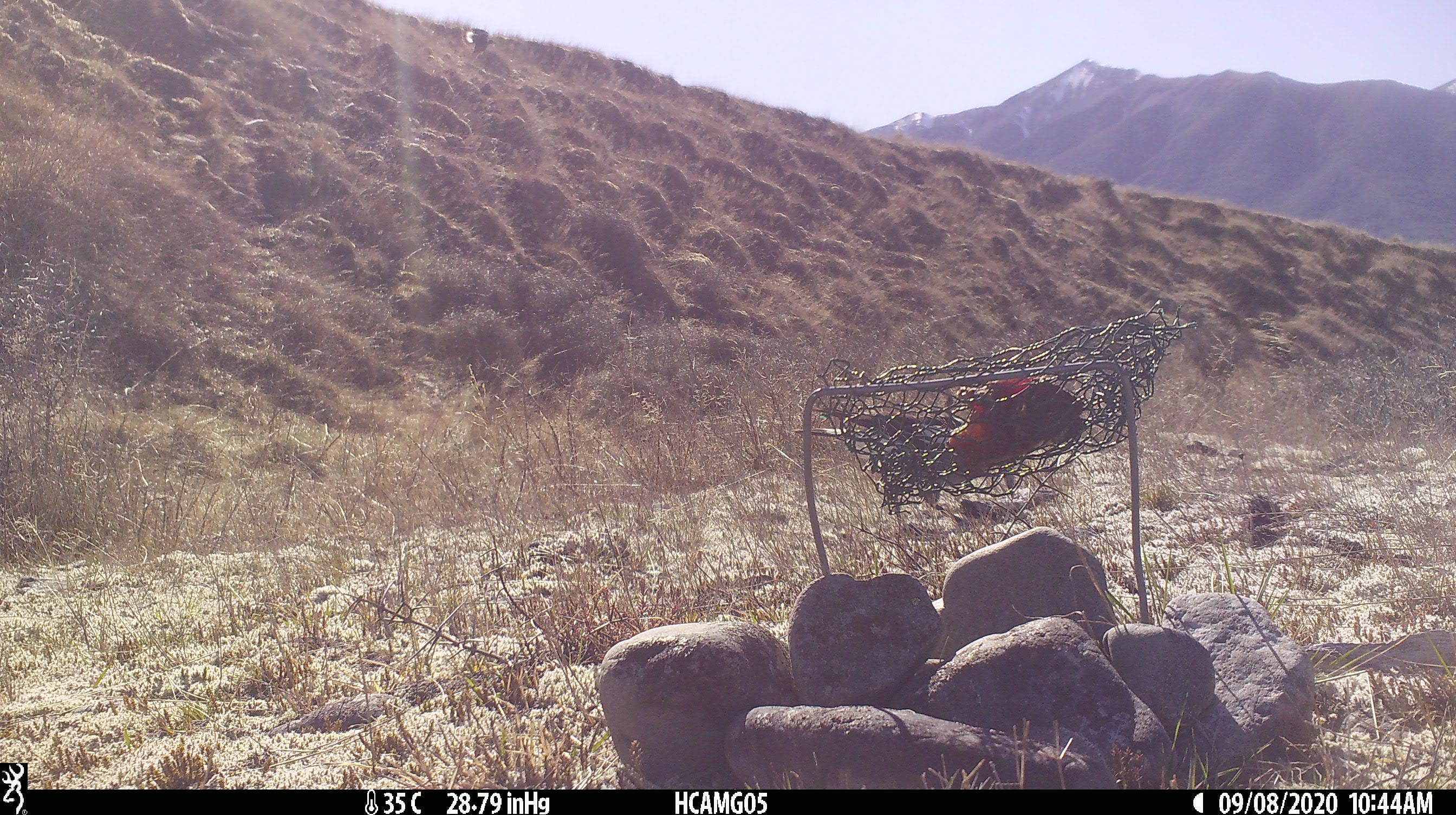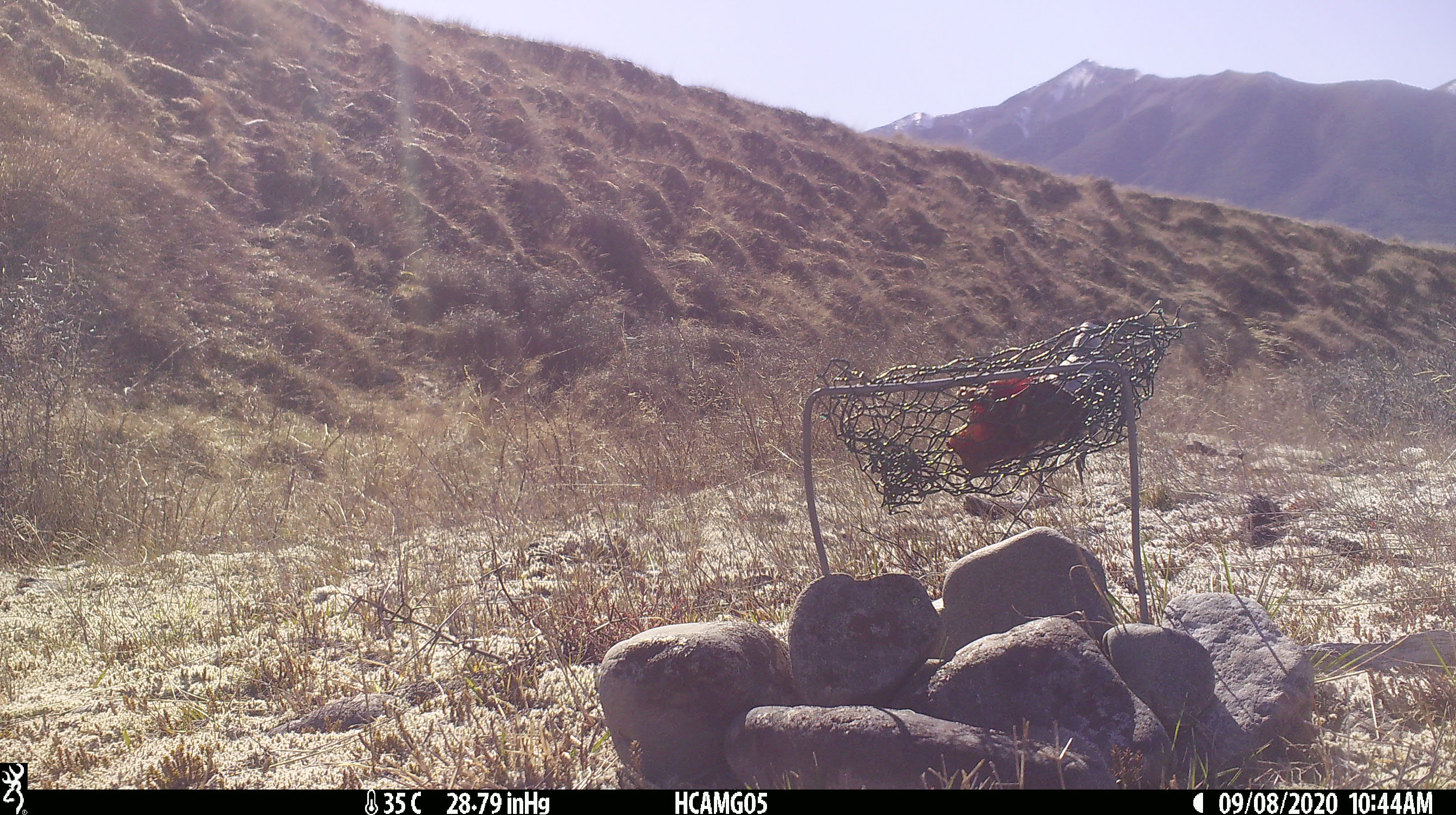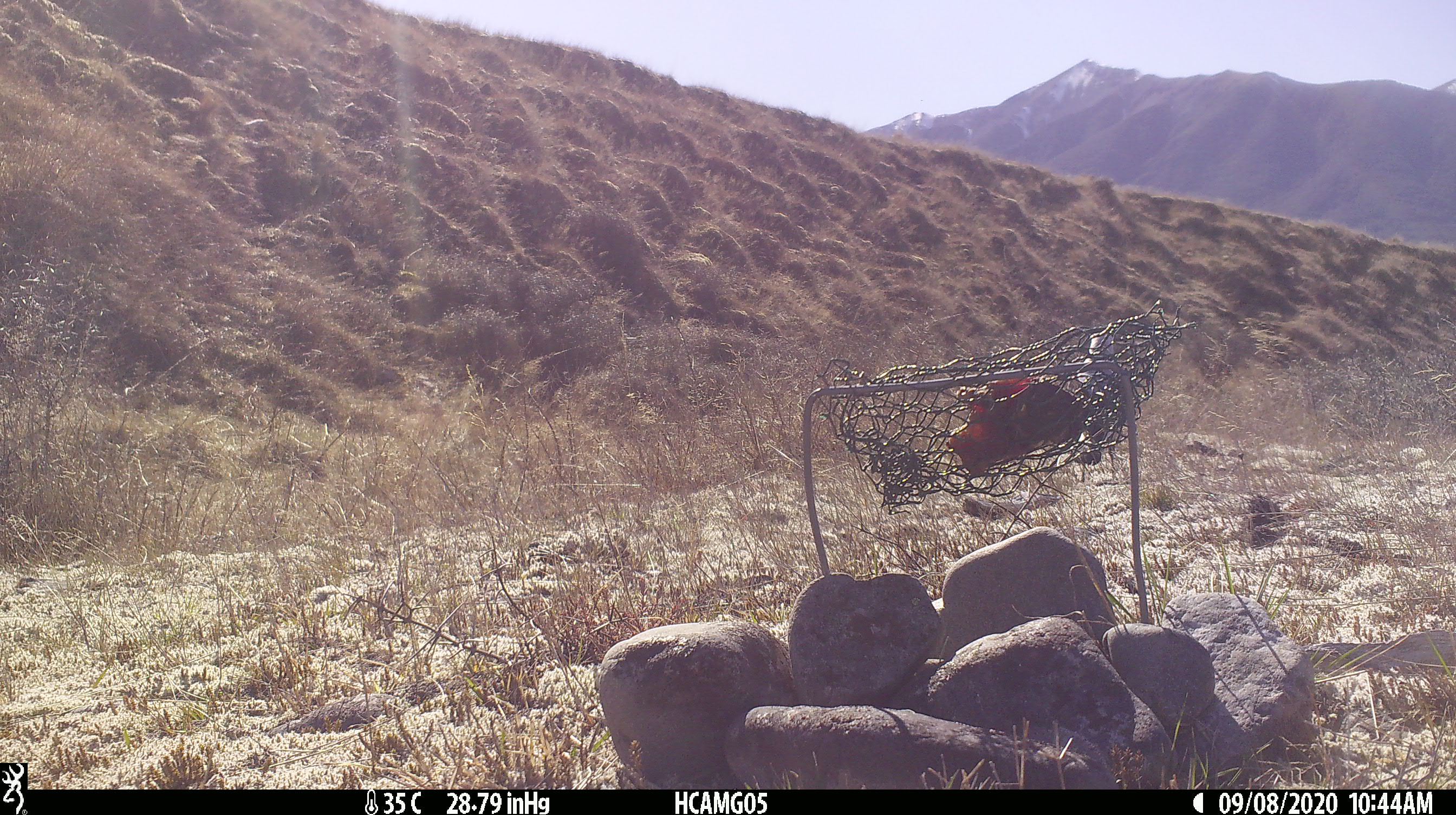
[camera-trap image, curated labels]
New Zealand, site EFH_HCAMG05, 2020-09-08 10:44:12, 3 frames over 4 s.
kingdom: Animalia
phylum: Chordata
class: Aves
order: Passeriformes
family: Artamidae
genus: Gymnorhina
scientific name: Gymnorhina tibicen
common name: australian magpie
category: magpie